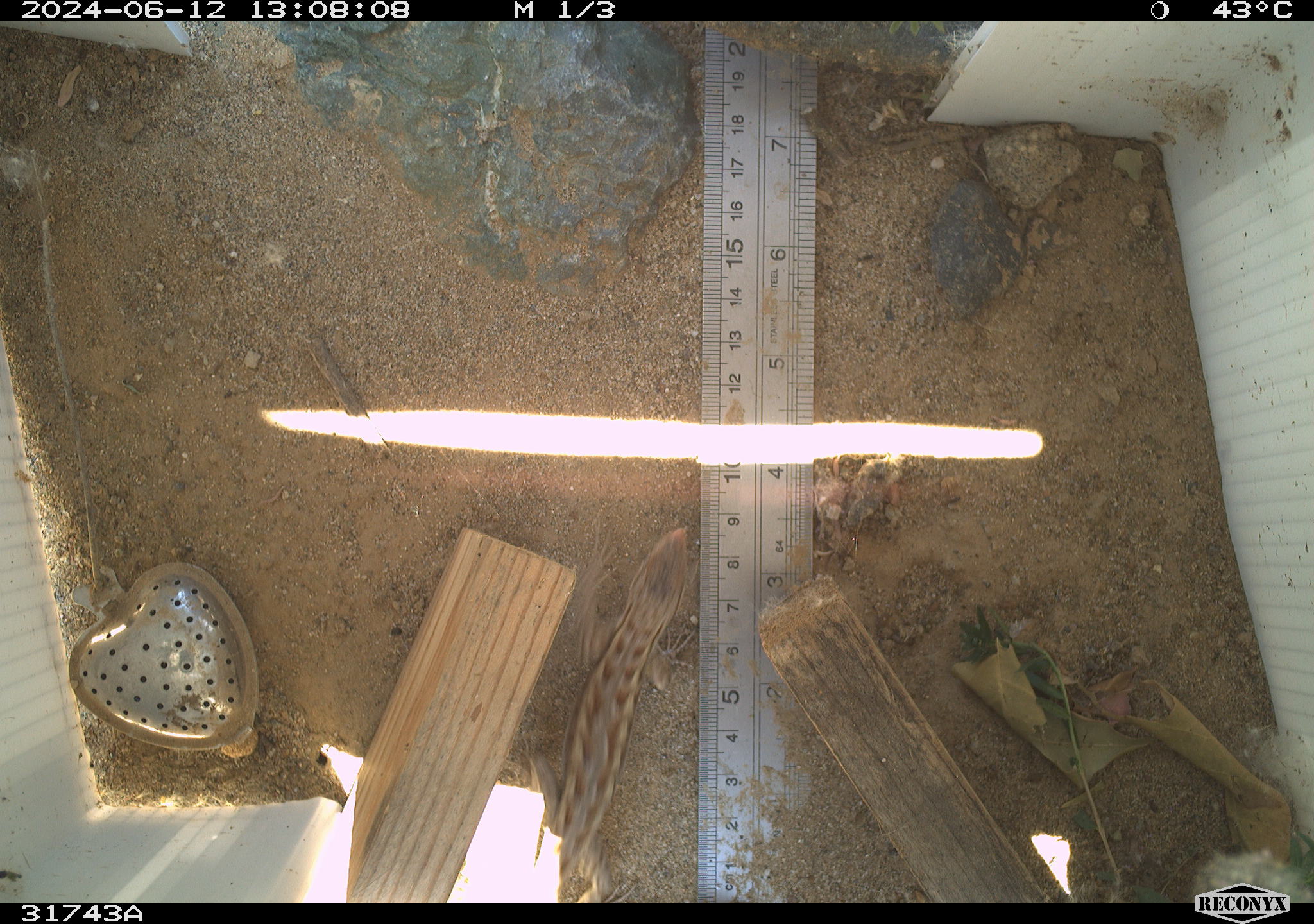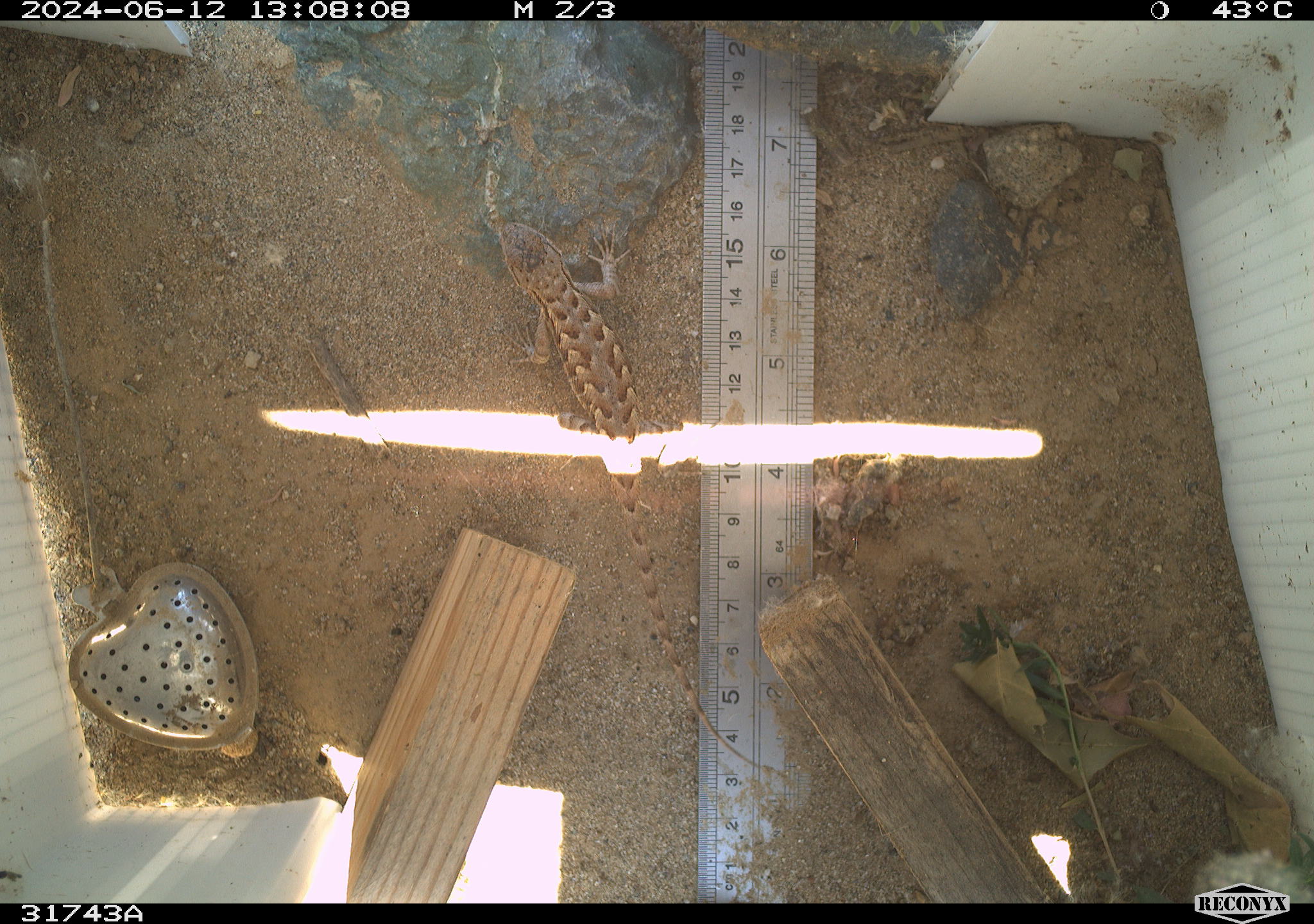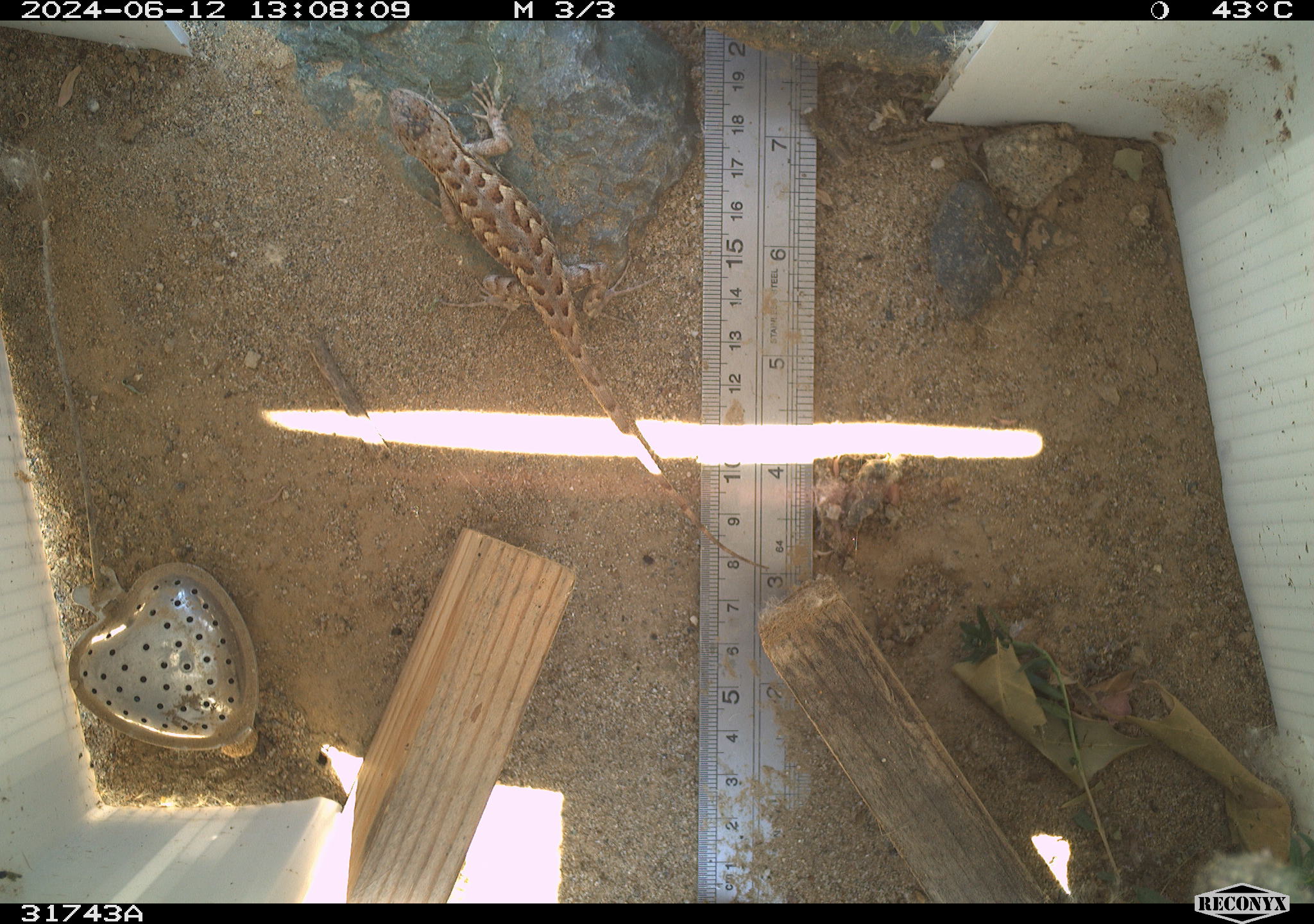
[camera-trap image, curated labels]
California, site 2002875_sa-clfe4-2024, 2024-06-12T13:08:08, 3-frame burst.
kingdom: Animalia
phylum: Chordata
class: Reptilia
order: Squamata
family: Phrynosomatidae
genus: Sceloporus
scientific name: Sceloporus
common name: spiny lizards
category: sceloporus species